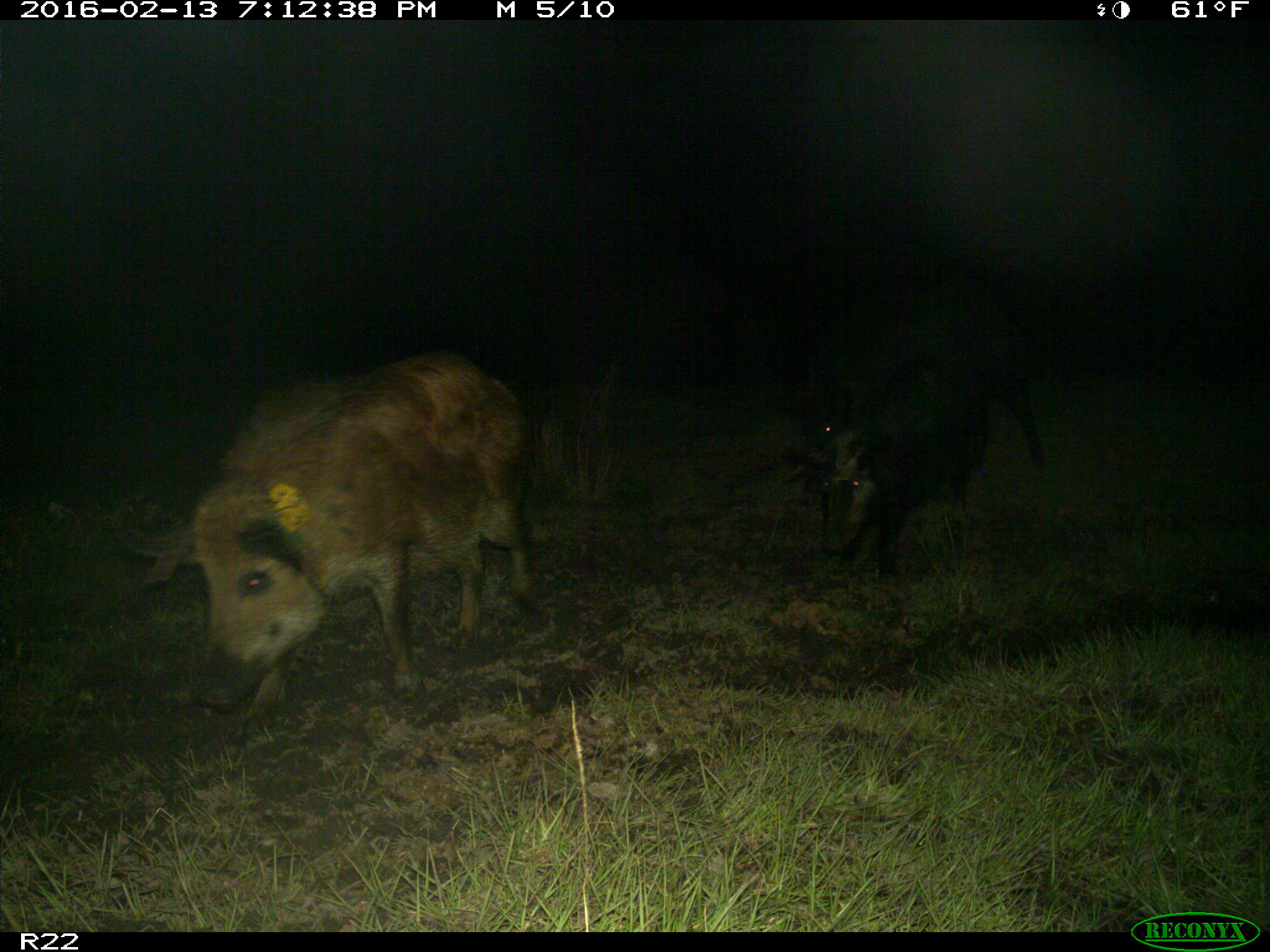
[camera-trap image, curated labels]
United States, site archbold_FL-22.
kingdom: Animalia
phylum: Chordata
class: Mammalia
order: Artiodactyla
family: Suidae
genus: Sus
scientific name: Sus scrofa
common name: wild boar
Sus scrofa (wild boar).